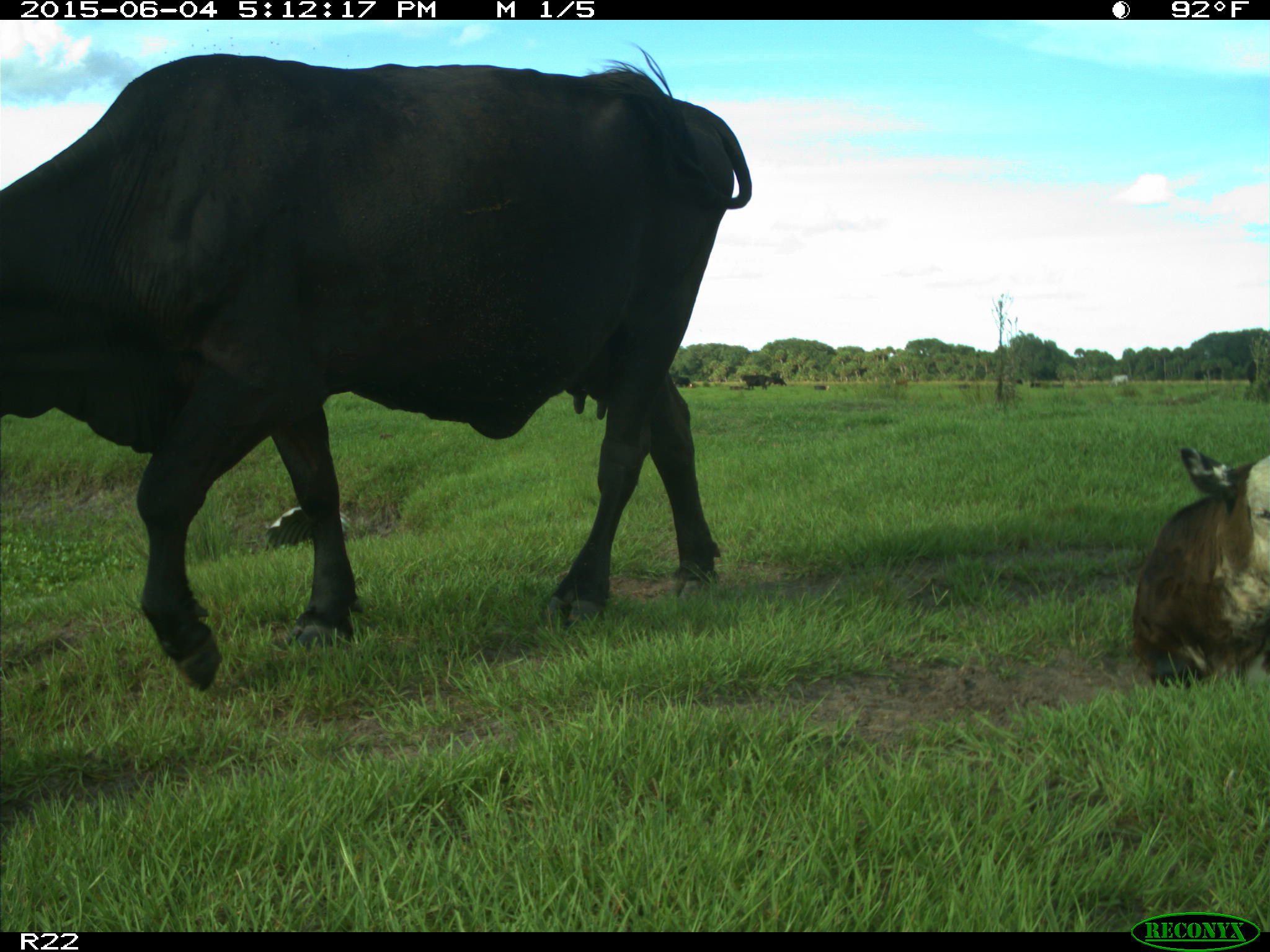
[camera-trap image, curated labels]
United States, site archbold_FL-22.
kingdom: Animalia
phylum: Chordata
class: Mammalia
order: Artiodactyla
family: Bovidae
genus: Bos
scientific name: Bos taurus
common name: domestic cow